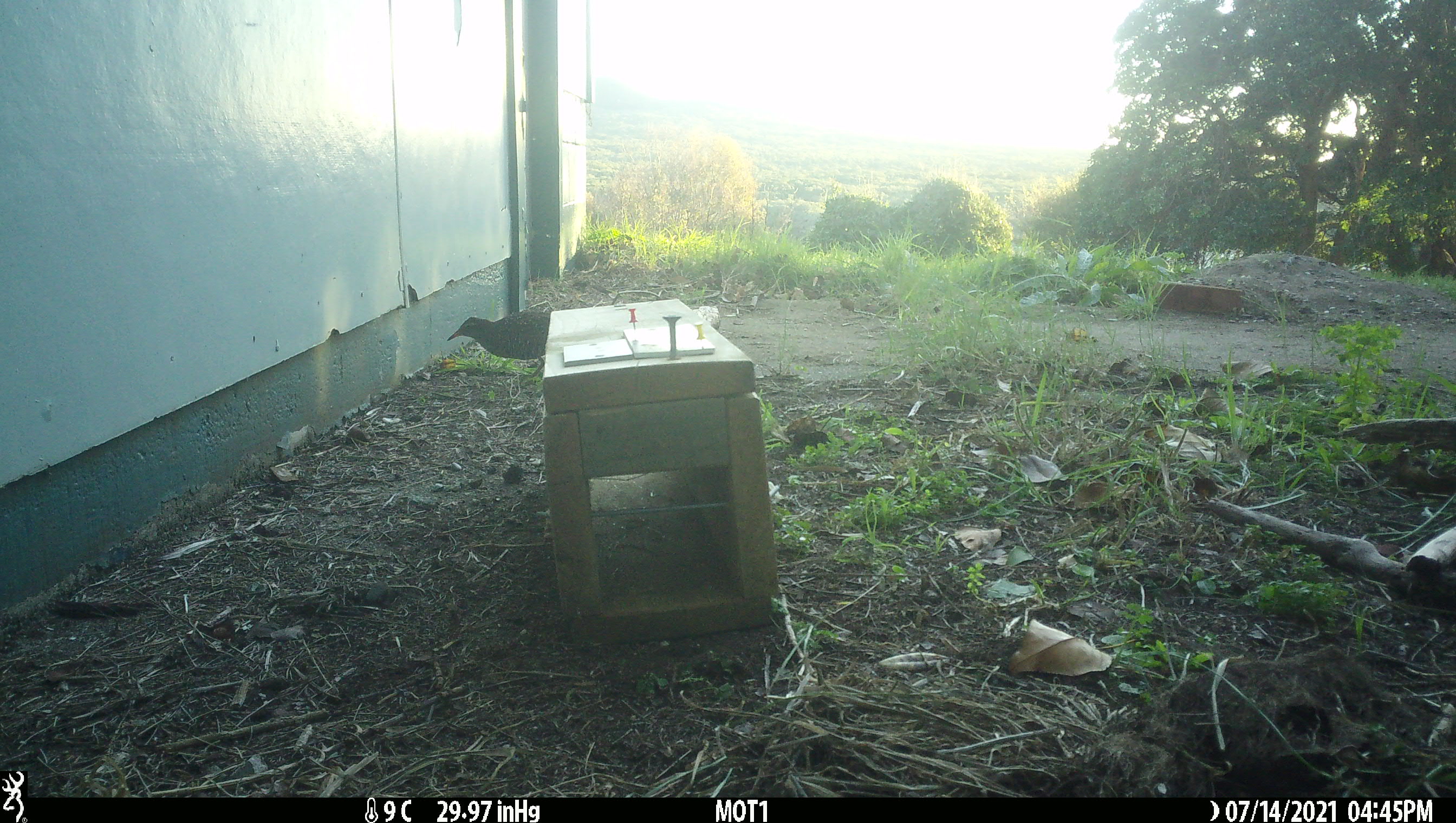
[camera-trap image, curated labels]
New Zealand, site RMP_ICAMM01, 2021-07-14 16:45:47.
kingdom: Animalia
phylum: Chordata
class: Aves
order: Gruiformes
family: Rallidae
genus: Gallirallus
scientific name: Gallirallus philippensis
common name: buff-banded rail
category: banded rail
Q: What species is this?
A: Banded rail (buff-banded rail) (Gallirallus philippensis).